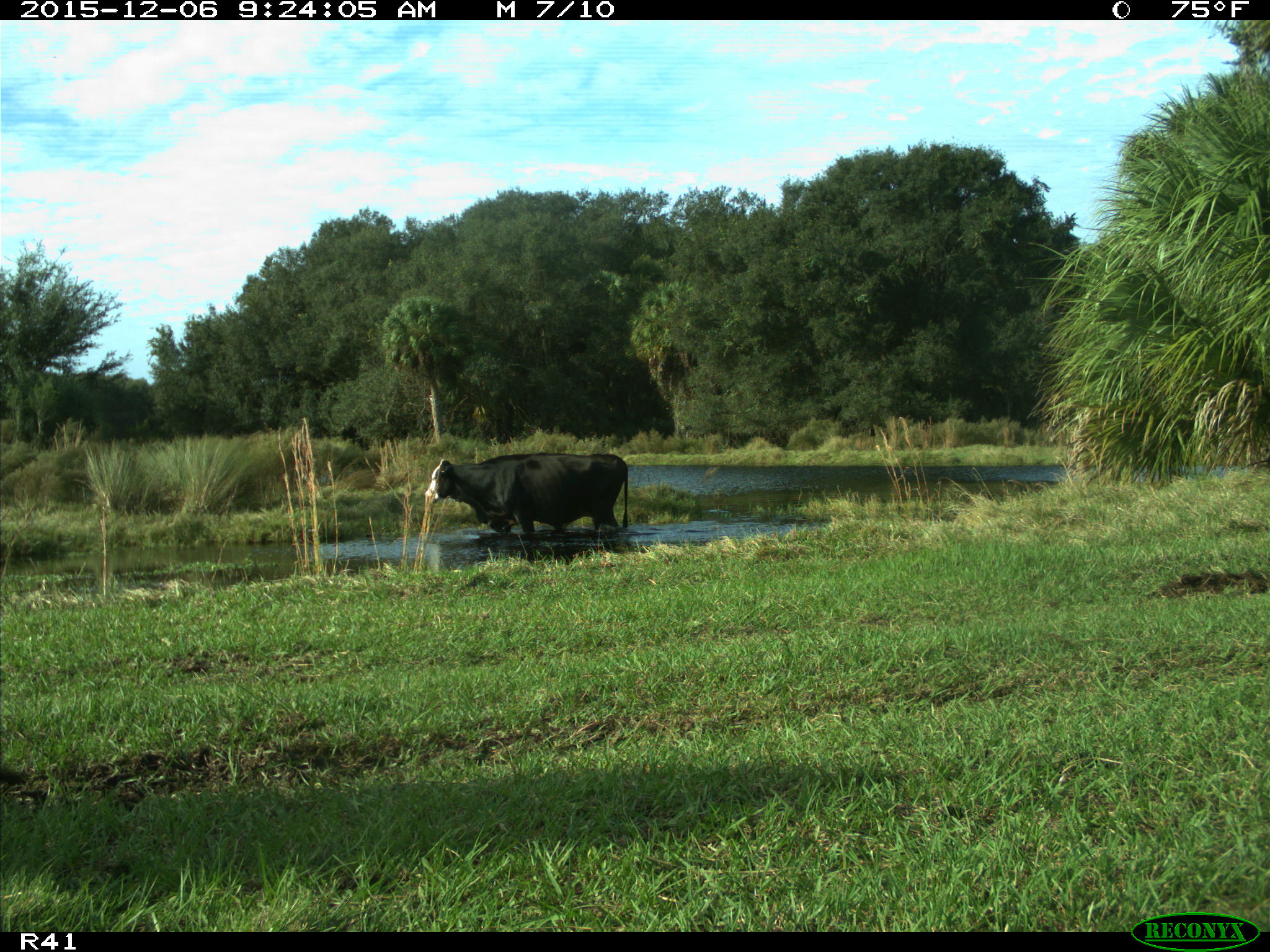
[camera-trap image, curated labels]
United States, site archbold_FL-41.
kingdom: Animalia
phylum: Chordata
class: Mammalia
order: Artiodactyla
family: Bovidae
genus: Bos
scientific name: Bos taurus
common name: domestic cow